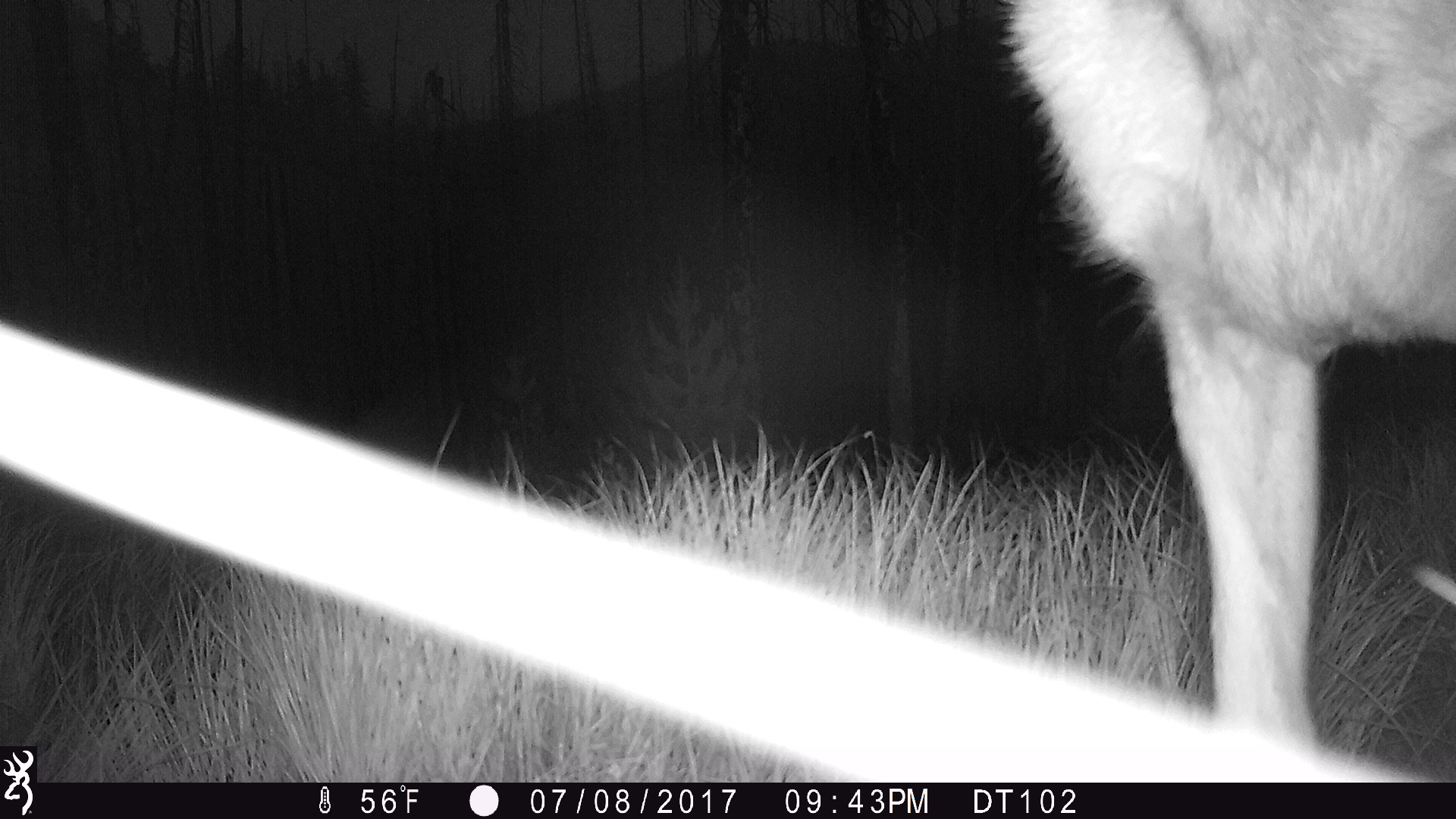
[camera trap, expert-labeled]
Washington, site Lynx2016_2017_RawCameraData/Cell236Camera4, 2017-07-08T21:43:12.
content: unidentified animal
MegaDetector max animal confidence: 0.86